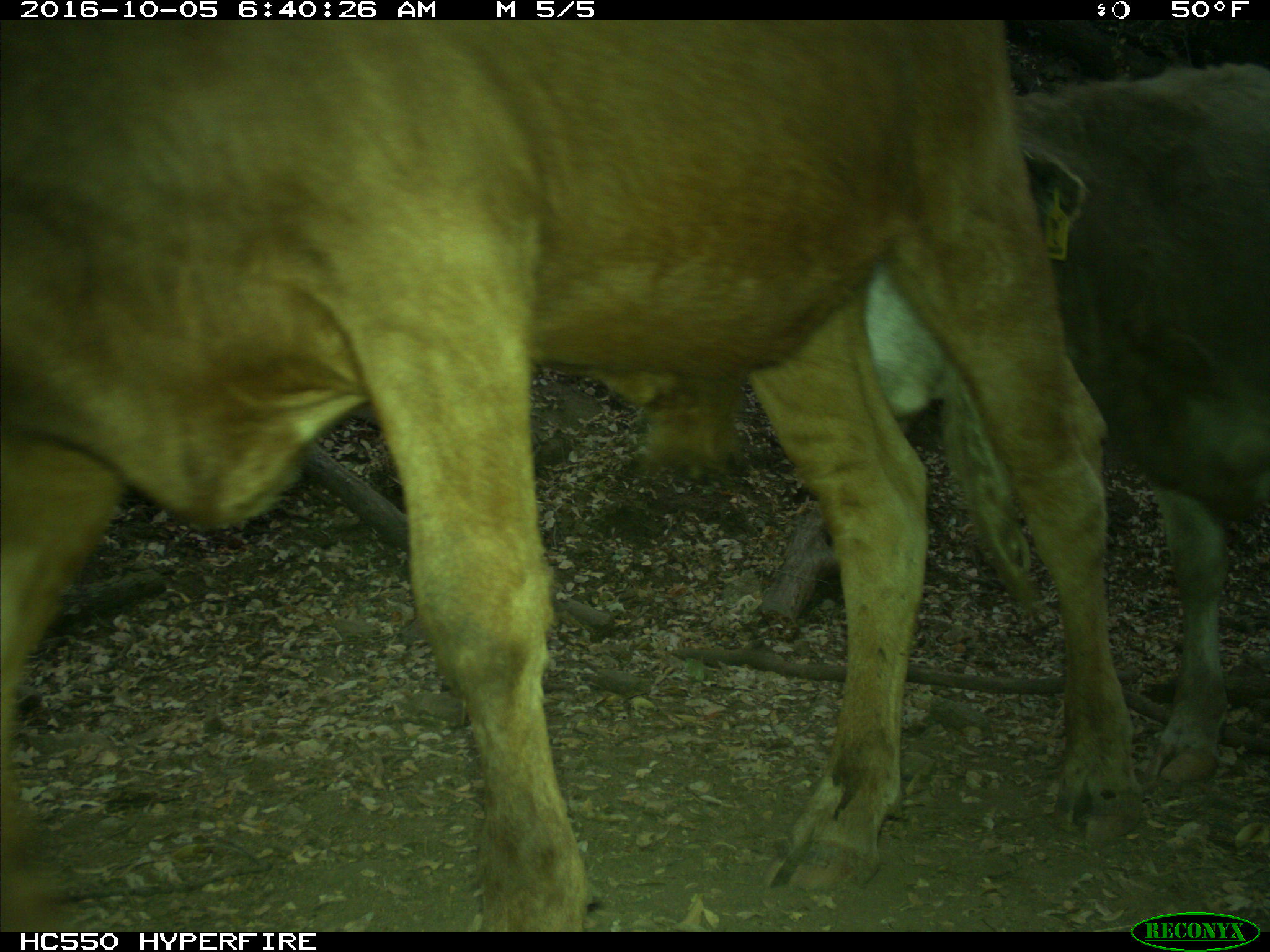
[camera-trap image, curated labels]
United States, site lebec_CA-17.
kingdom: Animalia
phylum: Chordata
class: Mammalia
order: Artiodactyla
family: Bovidae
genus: Bos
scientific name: Bos taurus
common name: domestic cow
Bos taurus (domestic cow).